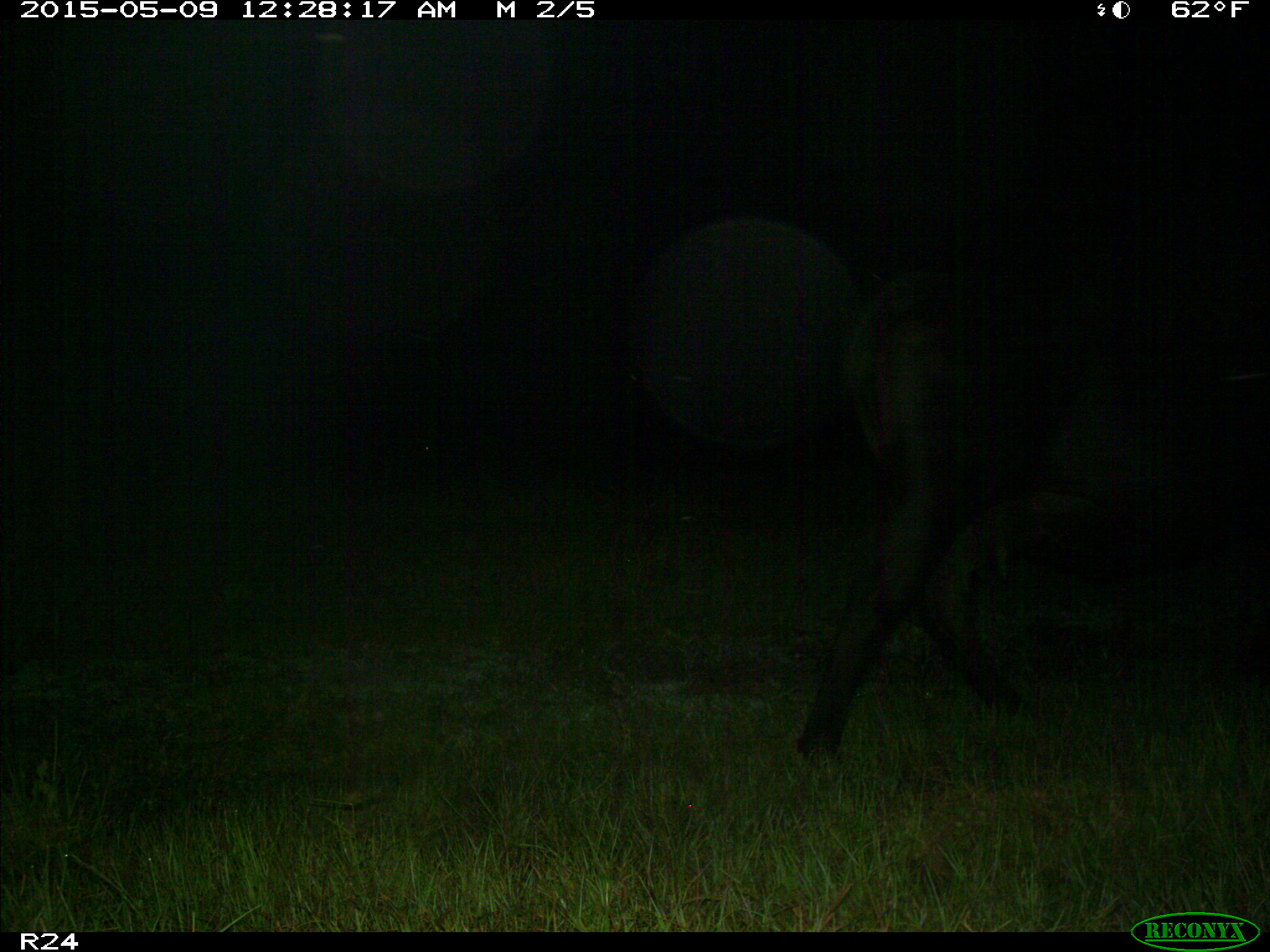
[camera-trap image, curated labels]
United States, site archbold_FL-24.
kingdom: Animalia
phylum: Chordata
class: Mammalia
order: Artiodactyla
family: Bovidae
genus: Bos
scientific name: Bos taurus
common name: domestic cow